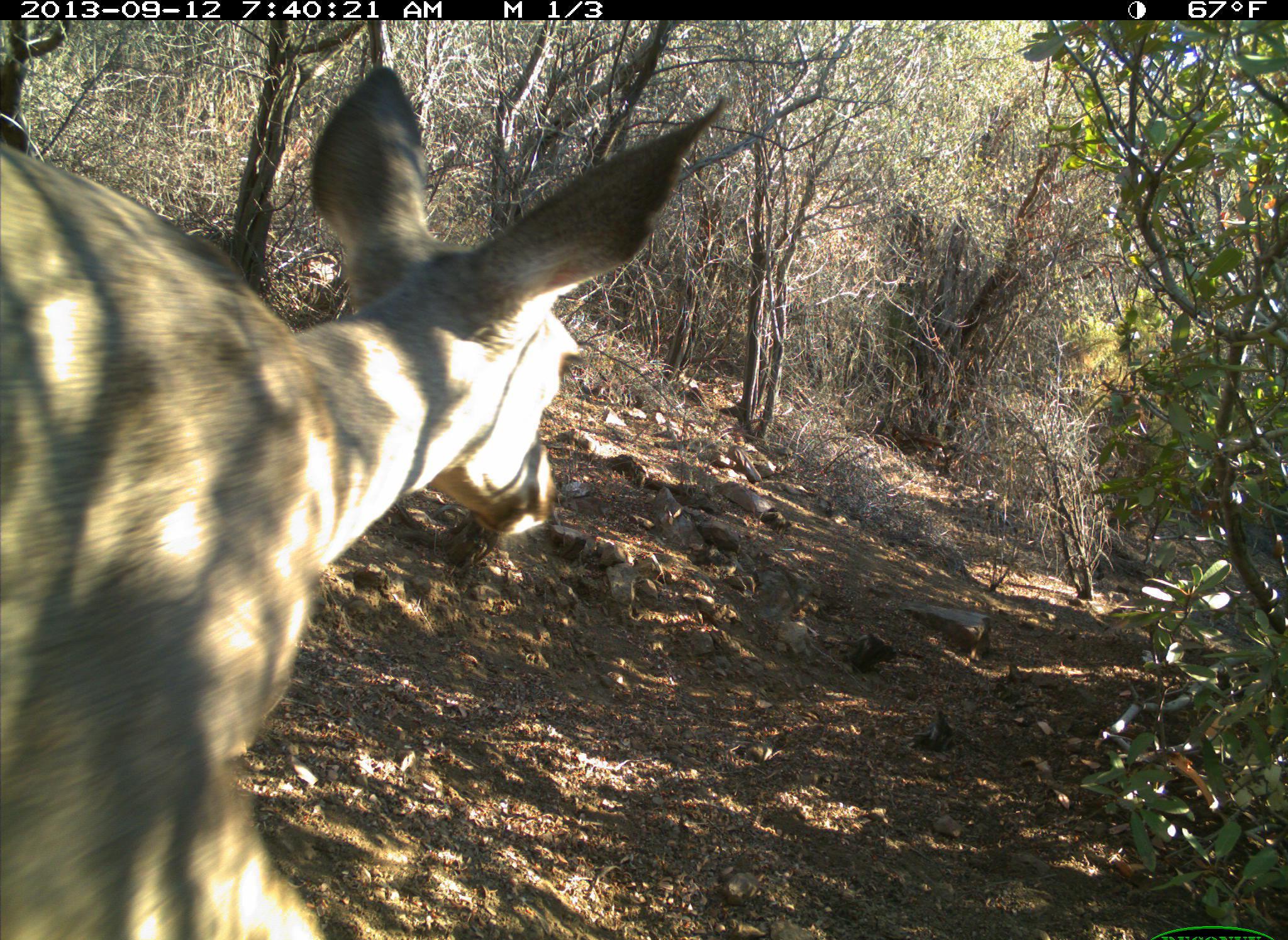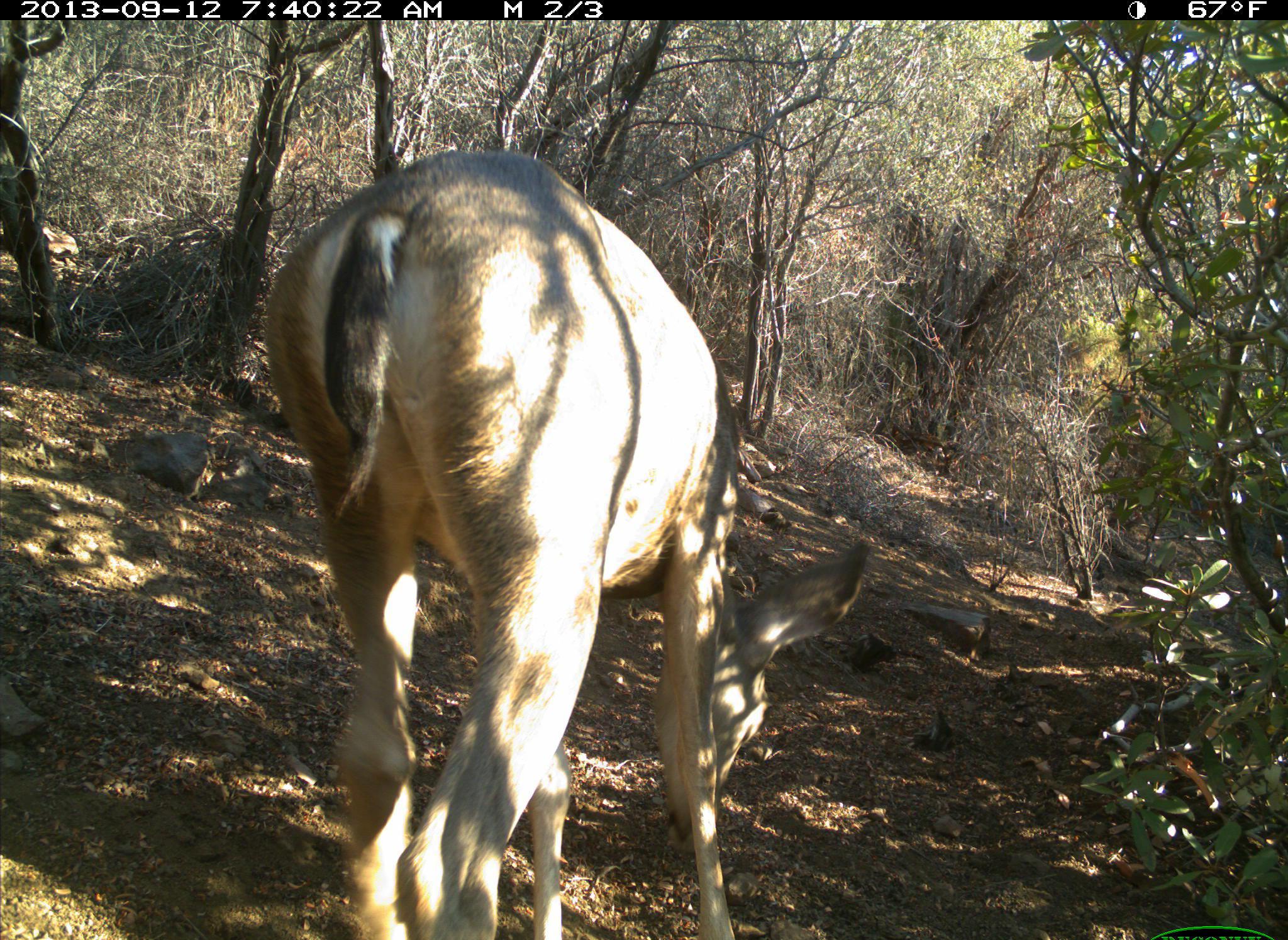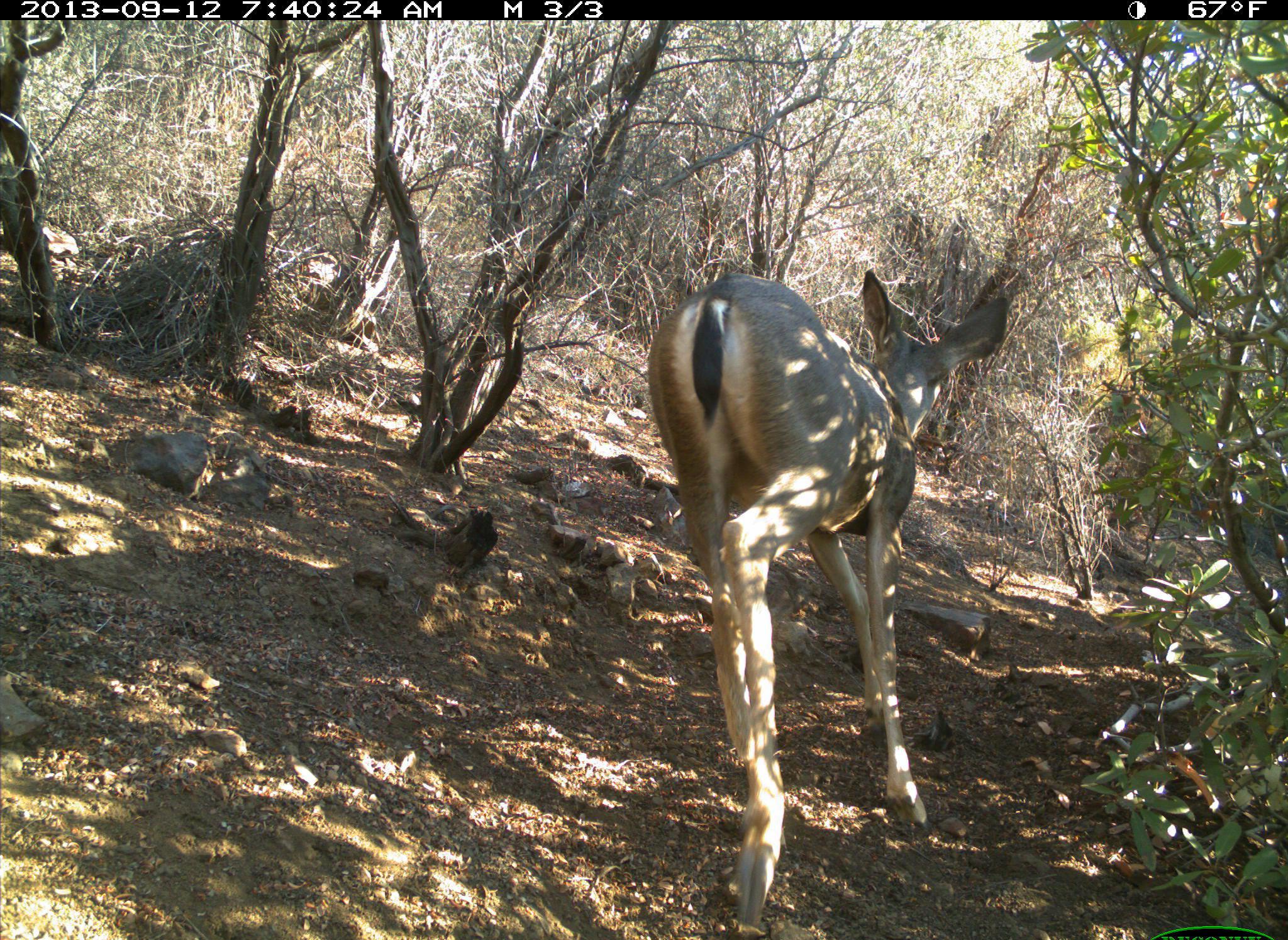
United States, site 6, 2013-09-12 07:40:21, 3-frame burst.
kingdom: Animalia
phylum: Chordata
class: Mammalia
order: Artiodactyla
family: Cervidae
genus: Odocoileus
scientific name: Odocoileus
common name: deer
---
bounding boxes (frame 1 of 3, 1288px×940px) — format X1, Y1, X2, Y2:
deer: 0, 66, 731, 940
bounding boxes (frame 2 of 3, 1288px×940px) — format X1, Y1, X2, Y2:
deer: 262, 146, 877, 940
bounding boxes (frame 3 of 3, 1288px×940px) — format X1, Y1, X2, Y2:
deer: 644, 271, 1016, 937